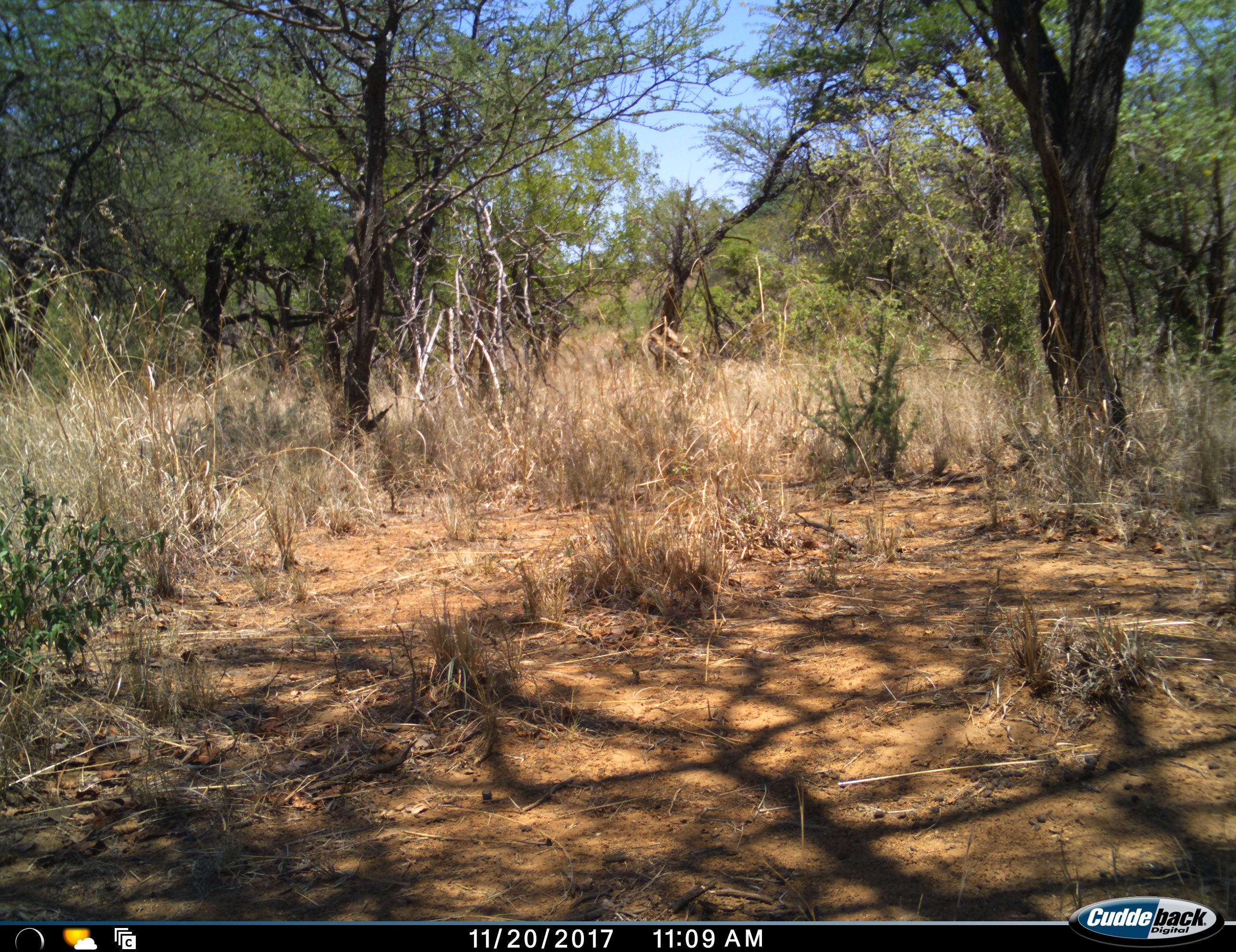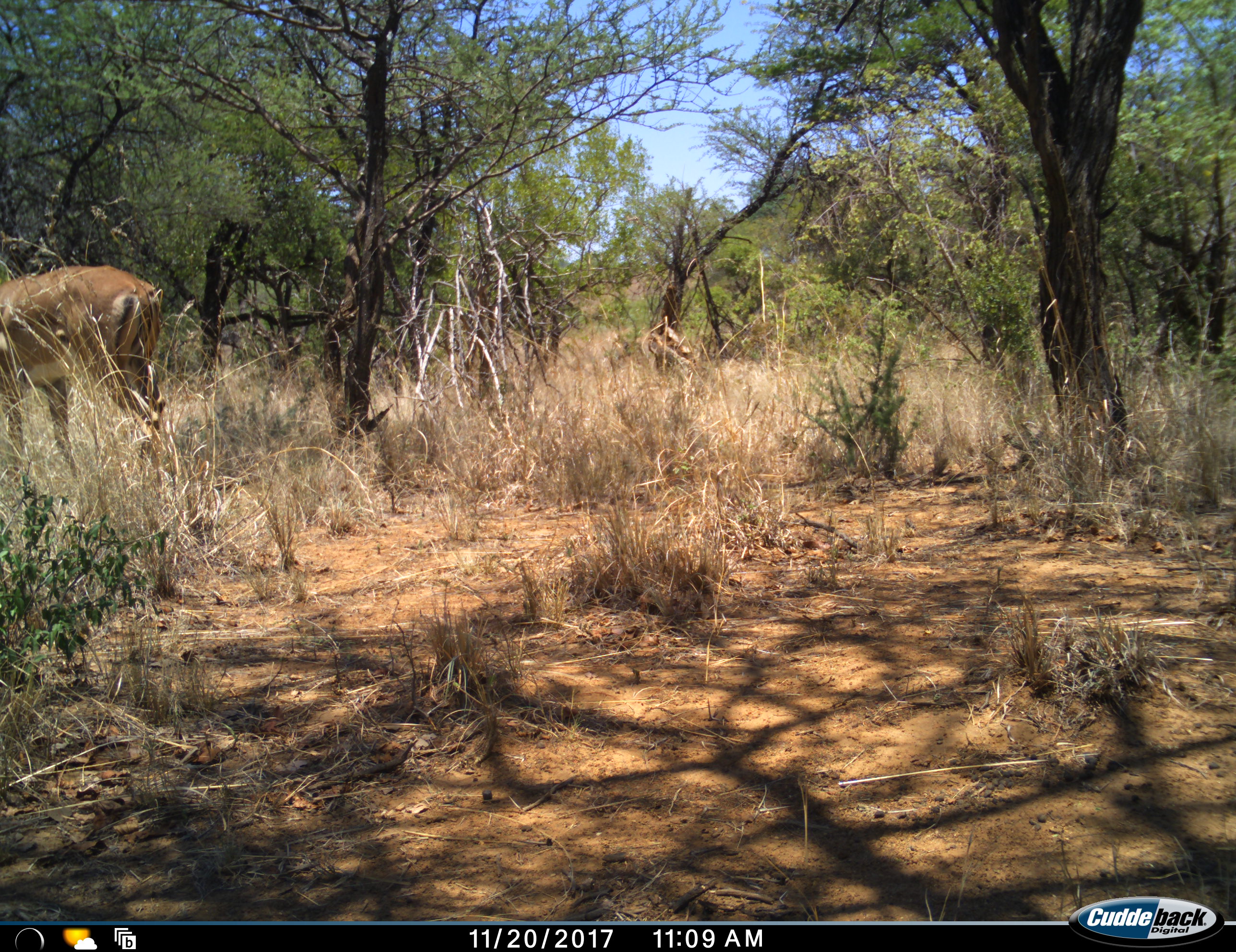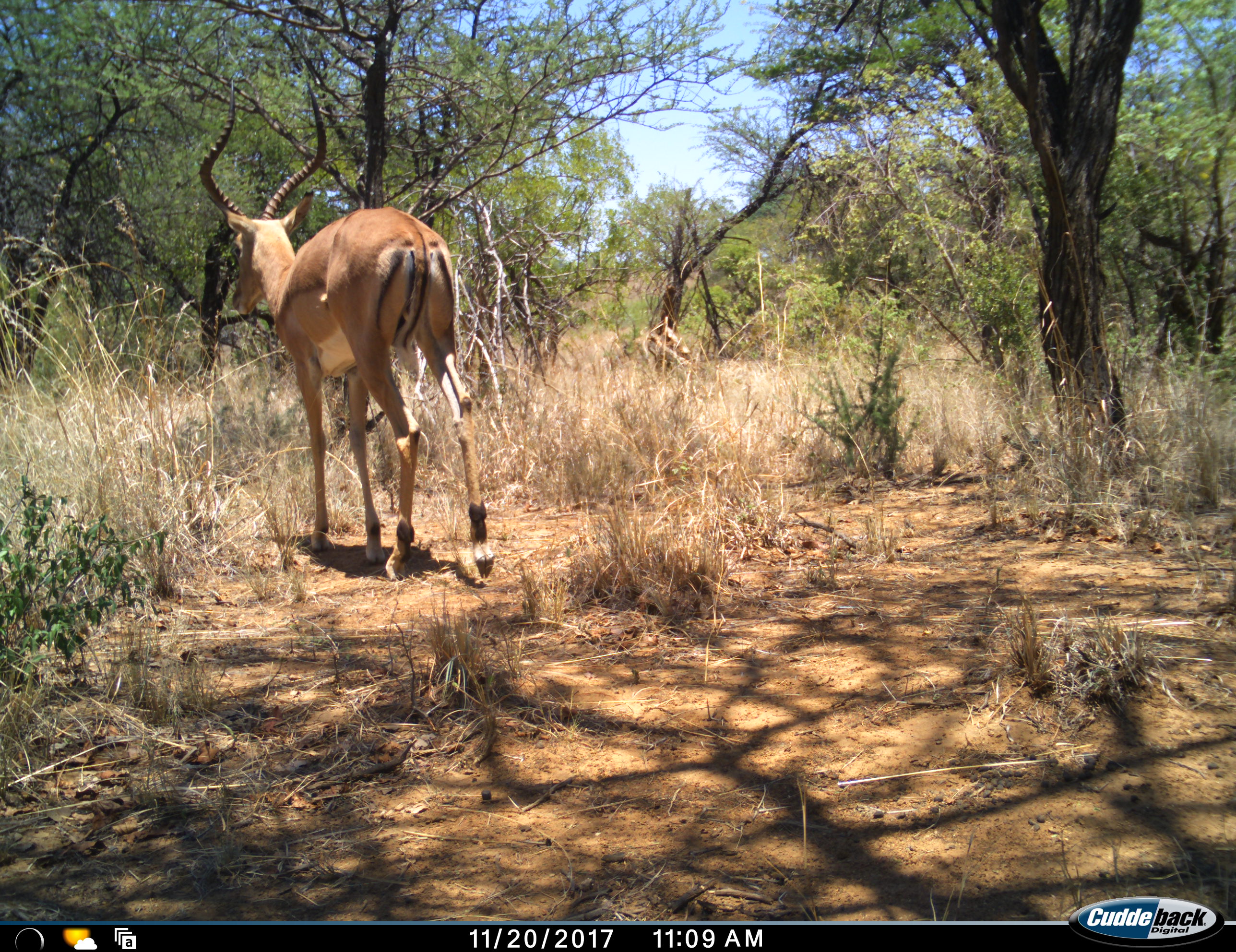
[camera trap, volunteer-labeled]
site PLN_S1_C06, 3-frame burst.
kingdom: Animalia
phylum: Chordata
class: Mammalia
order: Artiodactyla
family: Bovidae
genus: Aepyceros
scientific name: Aepyceros melampus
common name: impala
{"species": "impala (Aepyceros melampus)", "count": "1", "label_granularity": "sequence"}